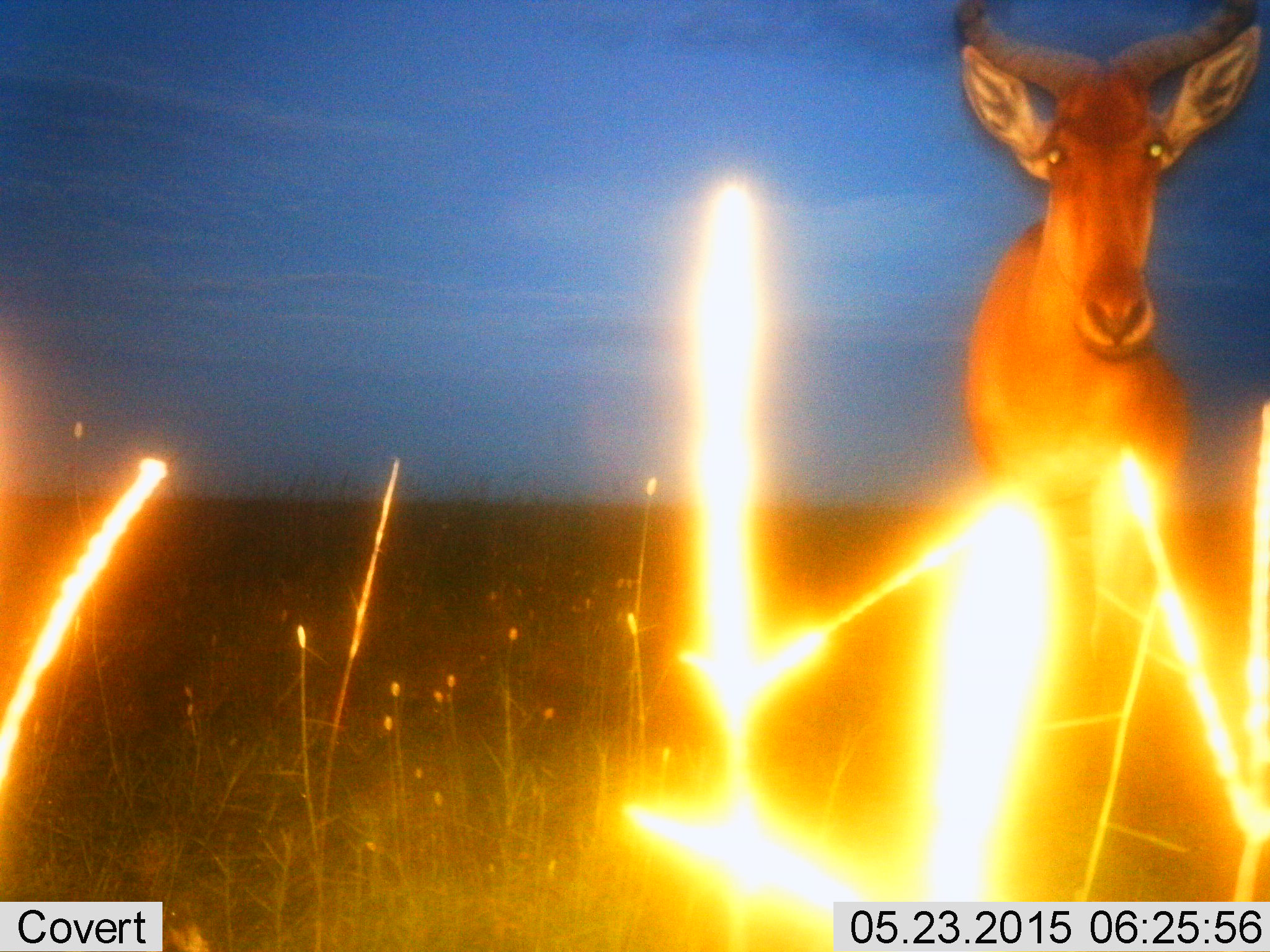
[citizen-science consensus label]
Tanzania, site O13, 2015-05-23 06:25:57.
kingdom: Animalia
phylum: Chordata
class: Mammalia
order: Artiodactyla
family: Bovidae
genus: Alcelaphus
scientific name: Alcelaphus buselaphus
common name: hartebeest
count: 1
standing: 90%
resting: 0%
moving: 10%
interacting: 10%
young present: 0%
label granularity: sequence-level